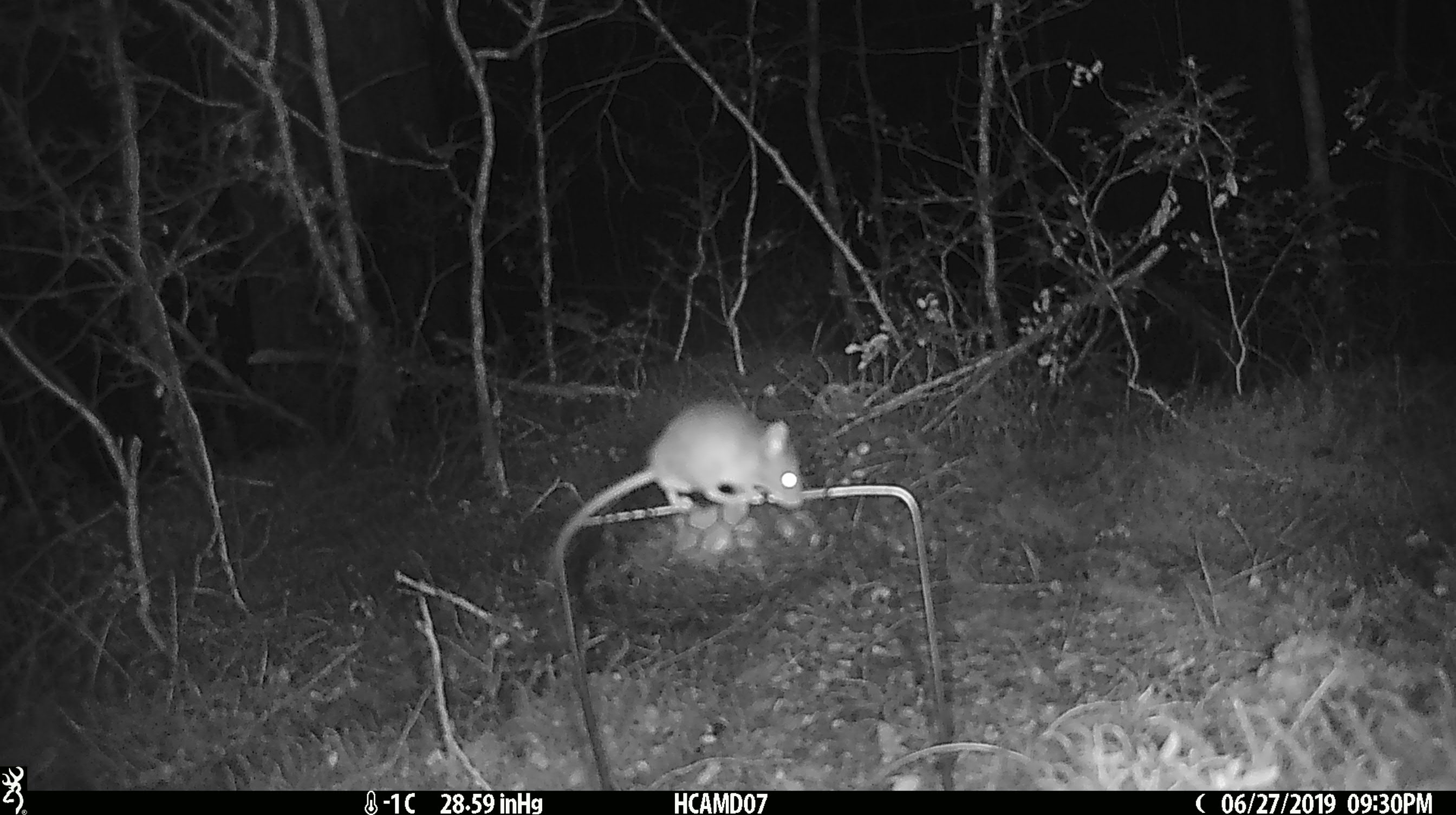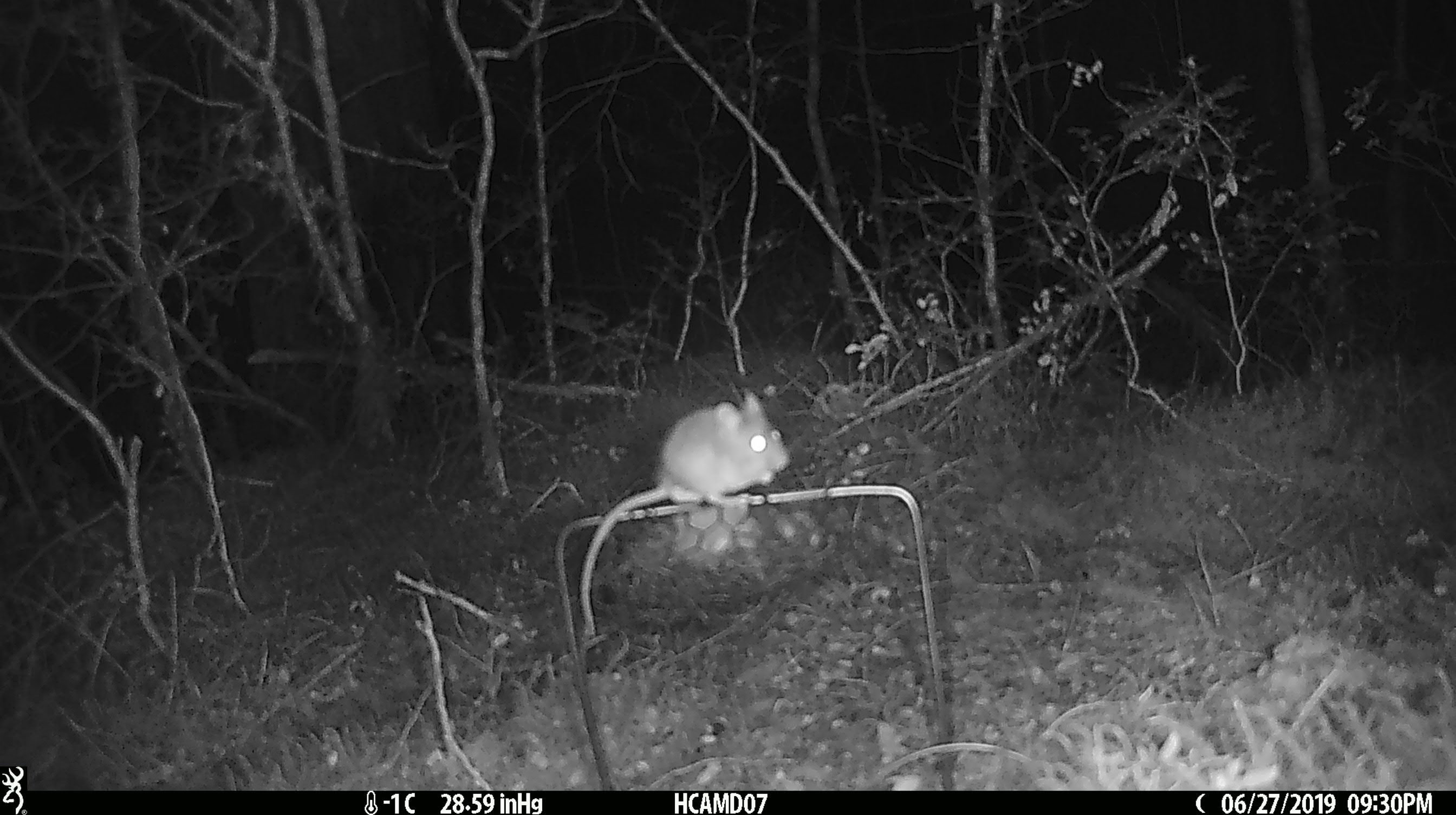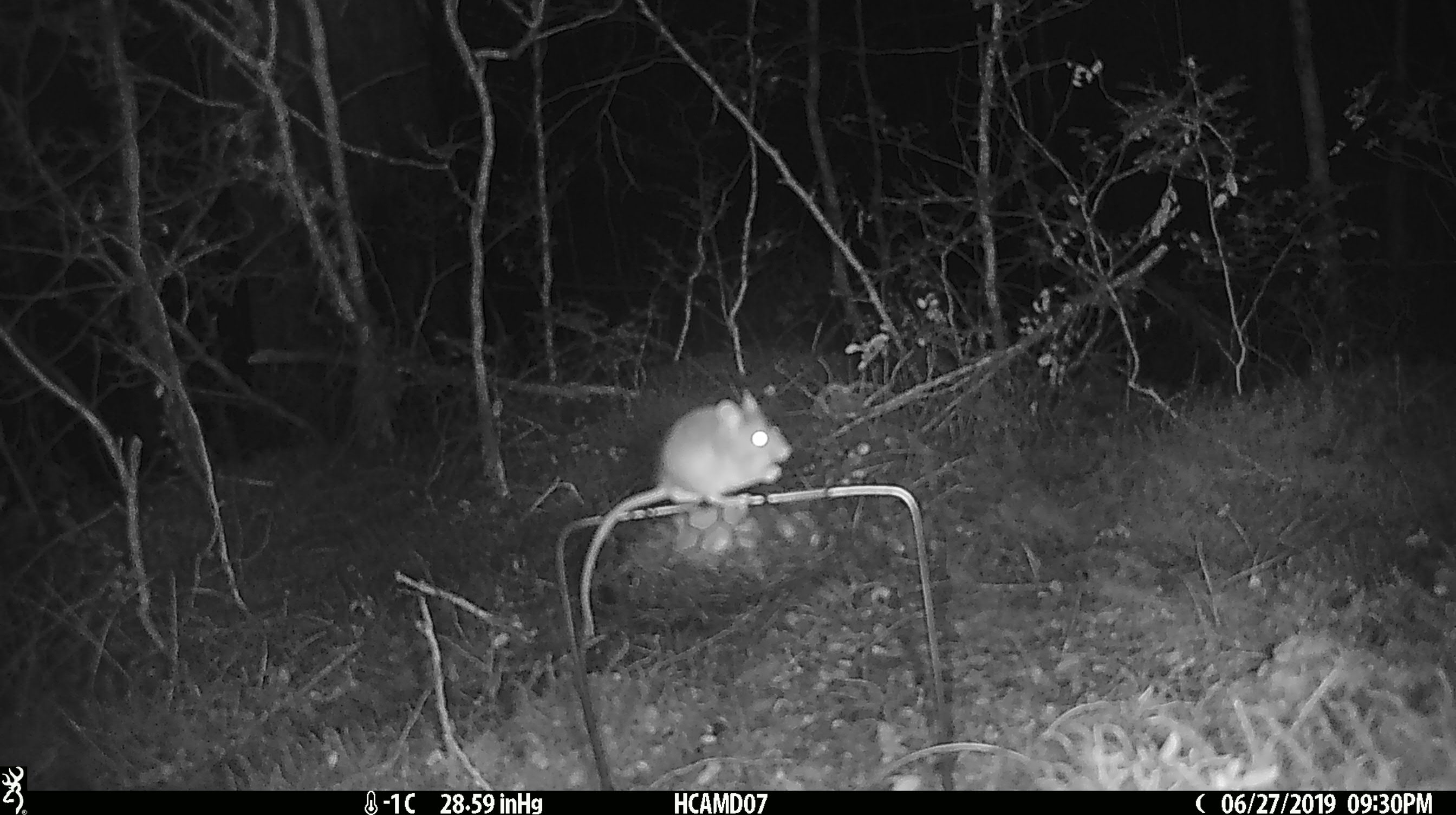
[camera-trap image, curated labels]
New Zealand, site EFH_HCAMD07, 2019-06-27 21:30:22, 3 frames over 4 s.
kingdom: Animalia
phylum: Chordata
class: Mammalia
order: Rodentia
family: Muridae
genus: Mus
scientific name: Mus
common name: mouse